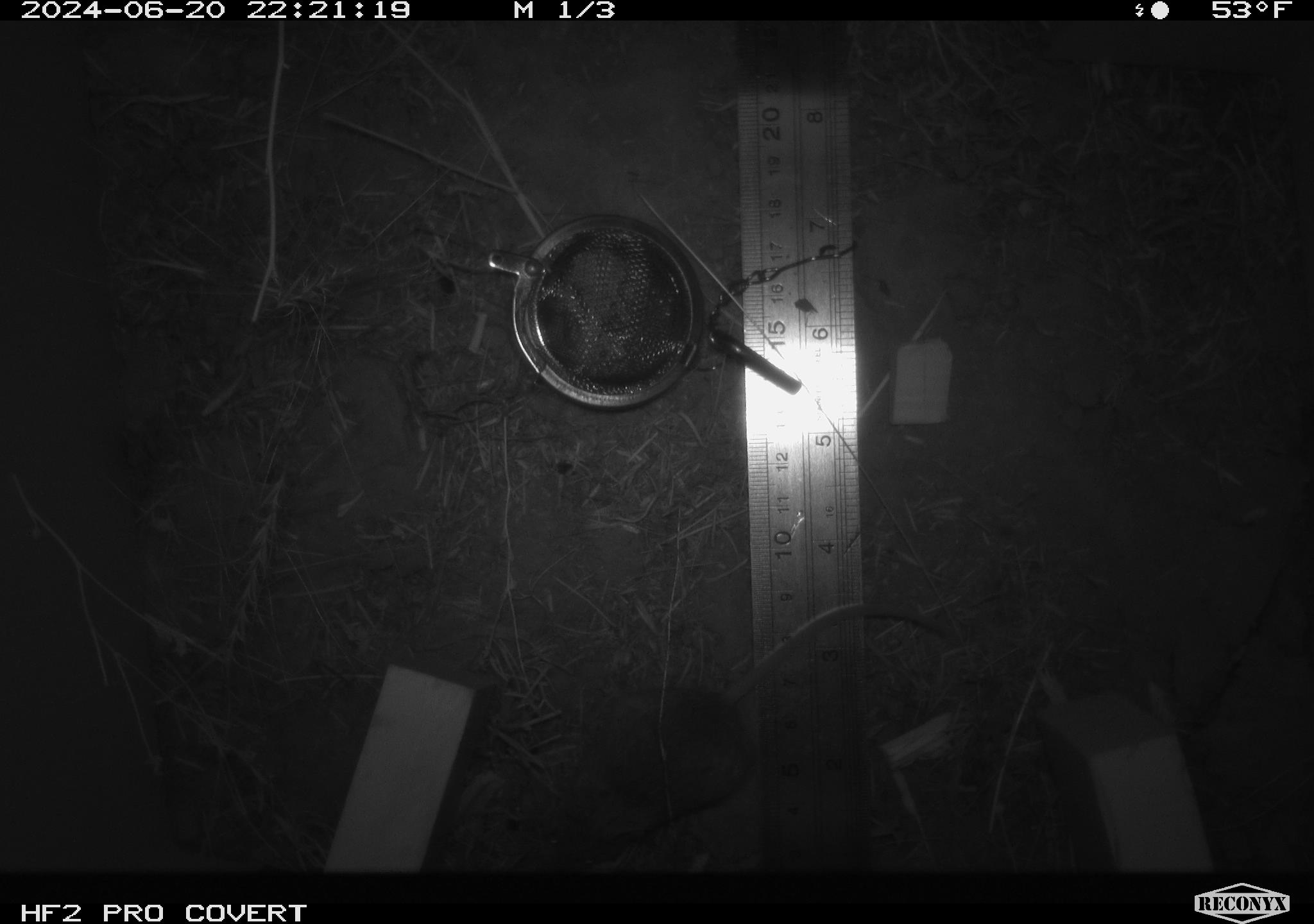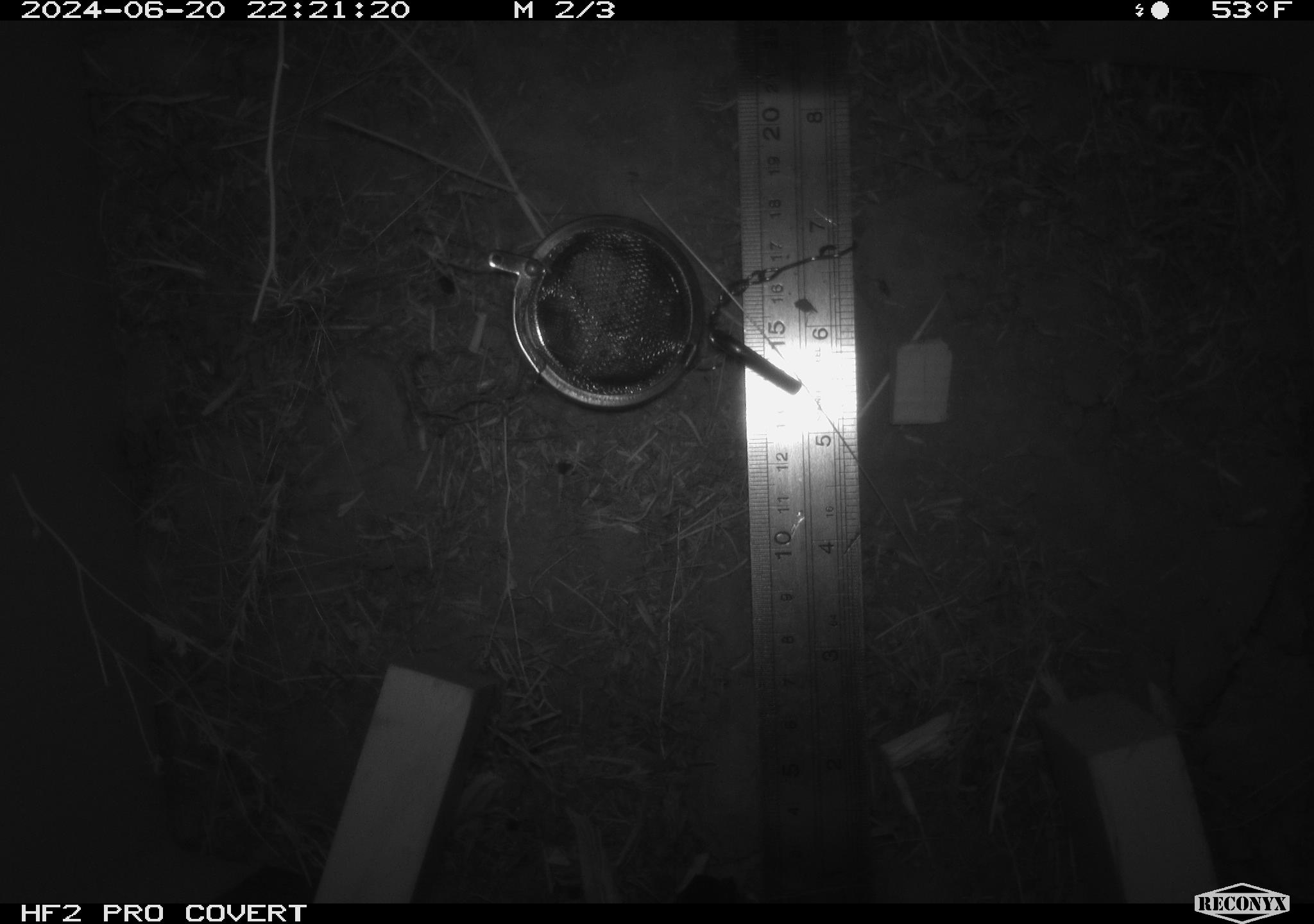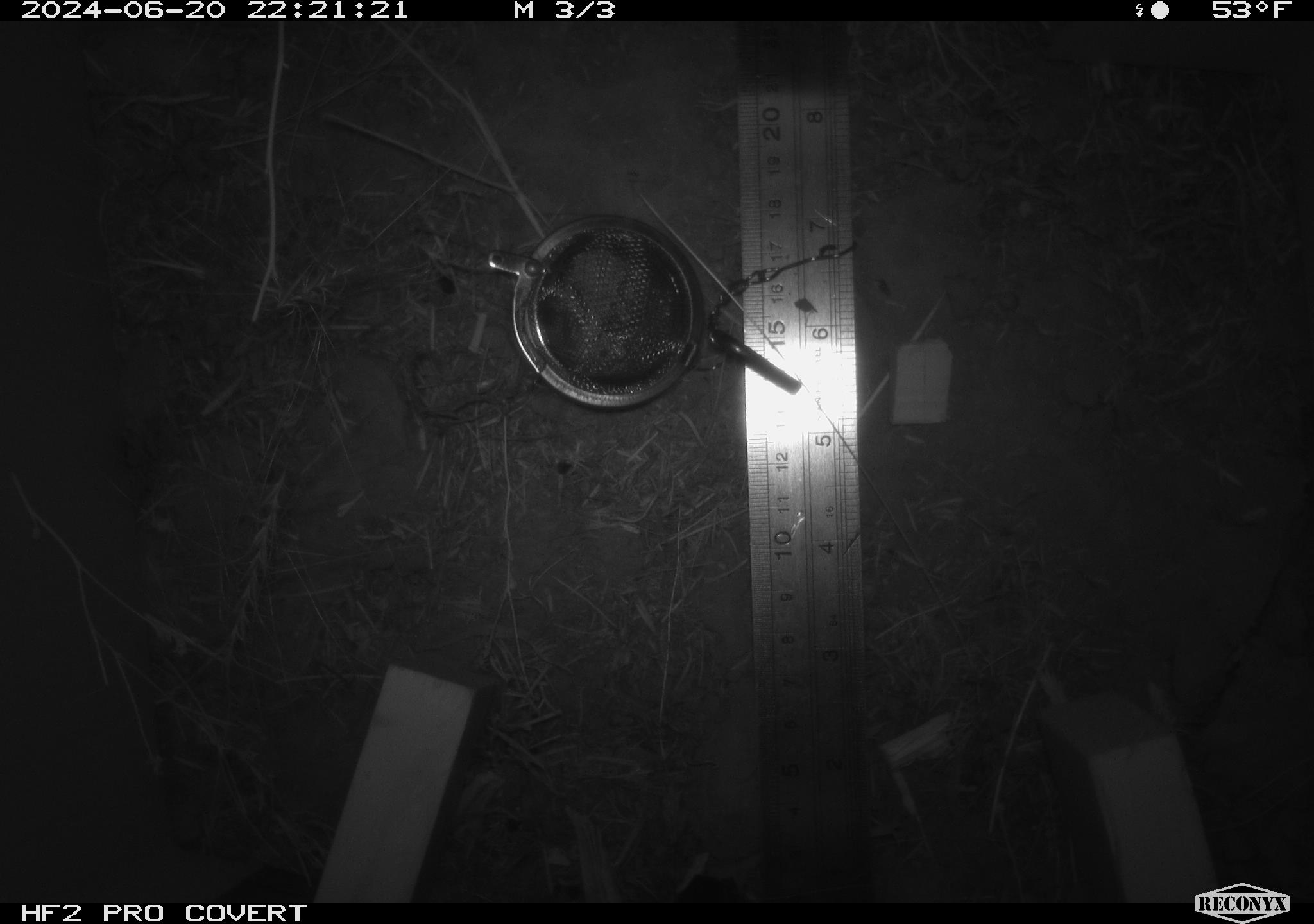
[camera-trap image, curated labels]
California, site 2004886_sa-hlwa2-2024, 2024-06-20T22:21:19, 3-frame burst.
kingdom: Animalia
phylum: Chordata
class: Mammalia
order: Rodentia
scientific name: Rodentia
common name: mouse species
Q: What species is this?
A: Mouse species (Rodentia).